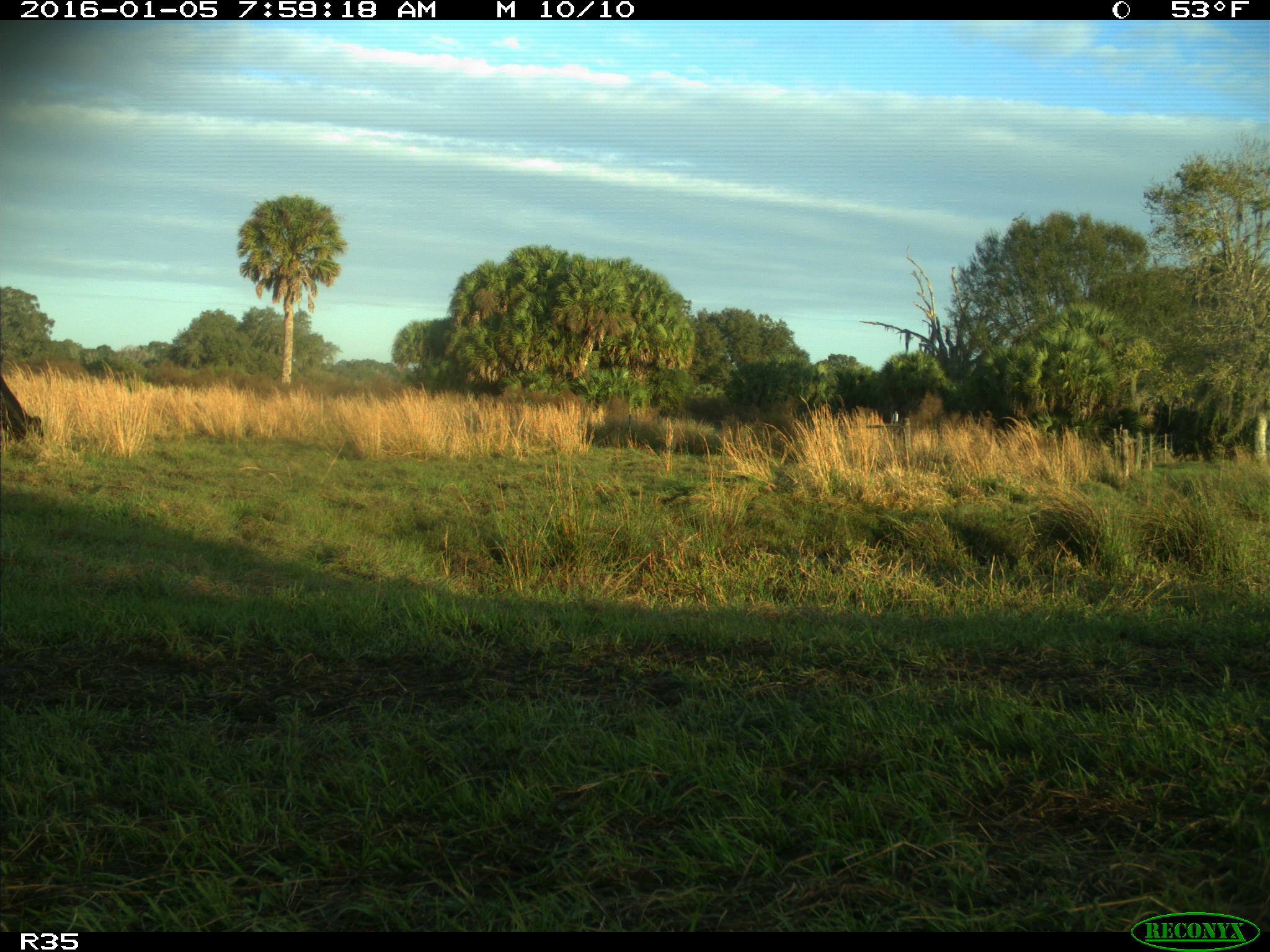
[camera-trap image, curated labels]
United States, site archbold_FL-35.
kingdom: Animalia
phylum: Chordata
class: Mammalia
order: Artiodactyla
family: Bovidae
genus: Bos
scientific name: Bos taurus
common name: domestic cow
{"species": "Bos taurus (domestic cow)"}